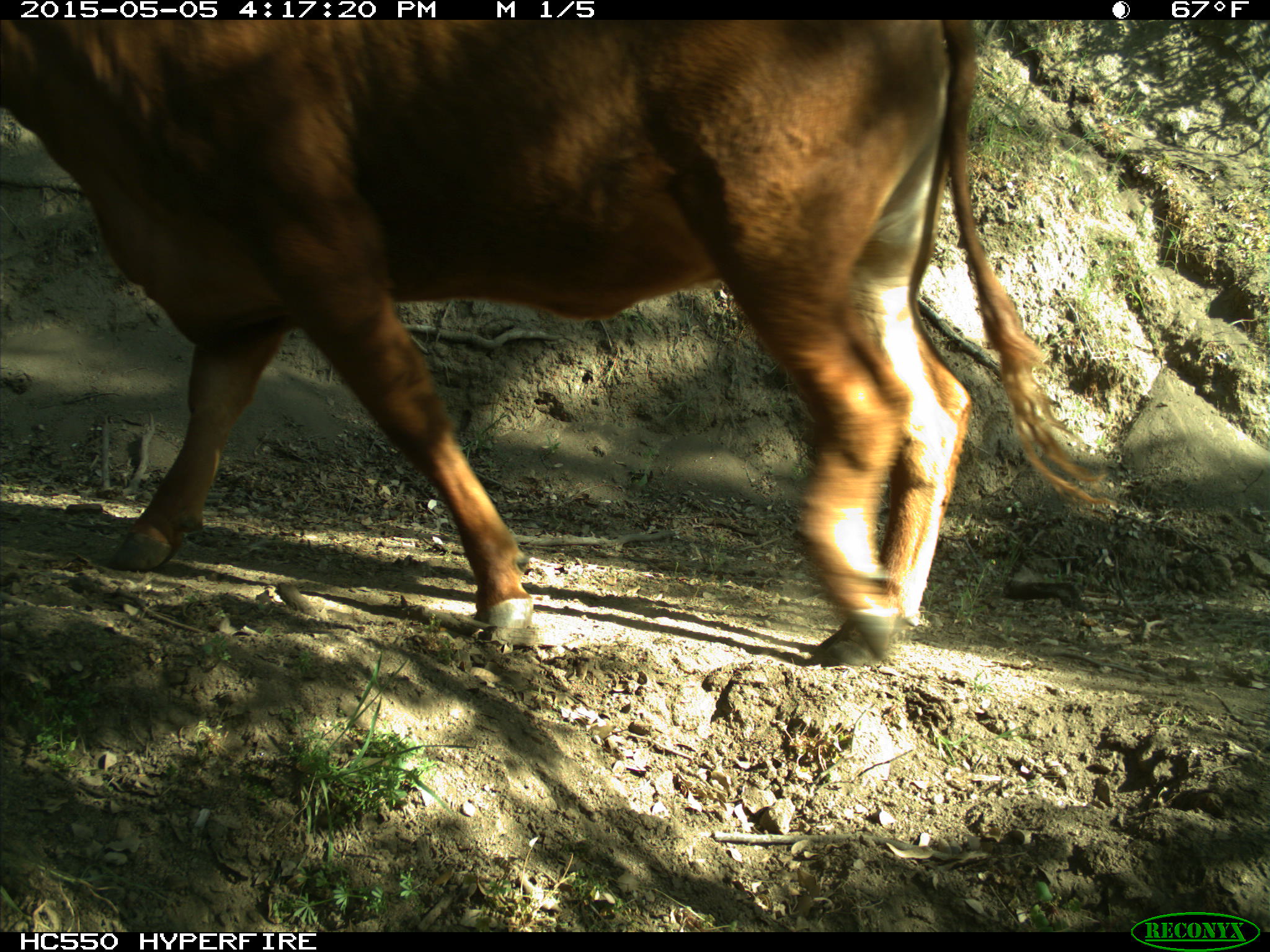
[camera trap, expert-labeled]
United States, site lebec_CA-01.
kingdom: Animalia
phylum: Chordata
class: Mammalia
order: Artiodactyla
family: Bovidae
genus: Bos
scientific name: Bos taurus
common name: domestic cow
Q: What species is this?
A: Bos taurus (domestic cow).